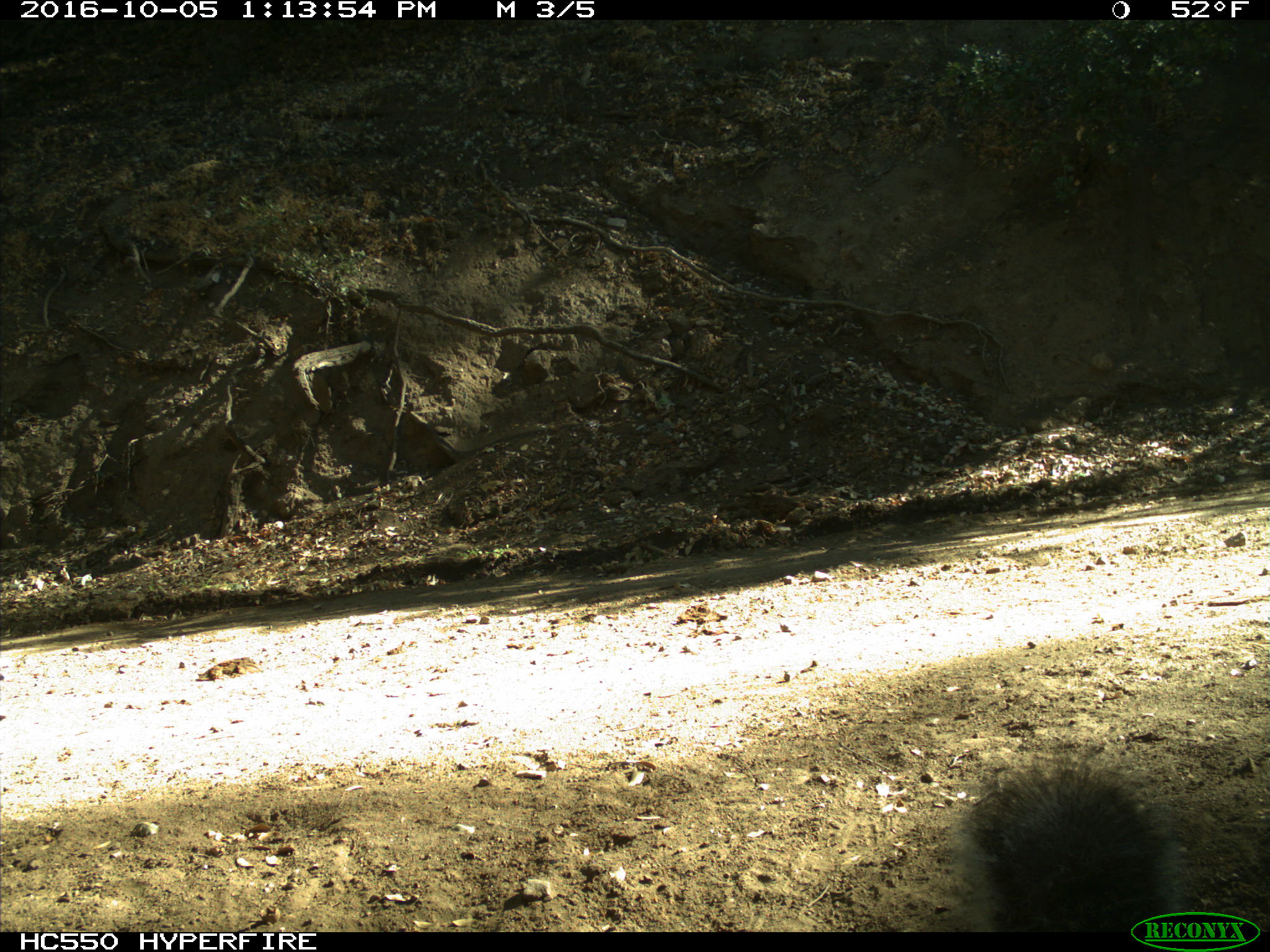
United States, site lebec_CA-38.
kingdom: Animalia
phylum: Chordata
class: Mammalia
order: Rodentia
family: Sciuridae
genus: Sciurus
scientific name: Sciurus carolinensis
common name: eastern gray squirrel